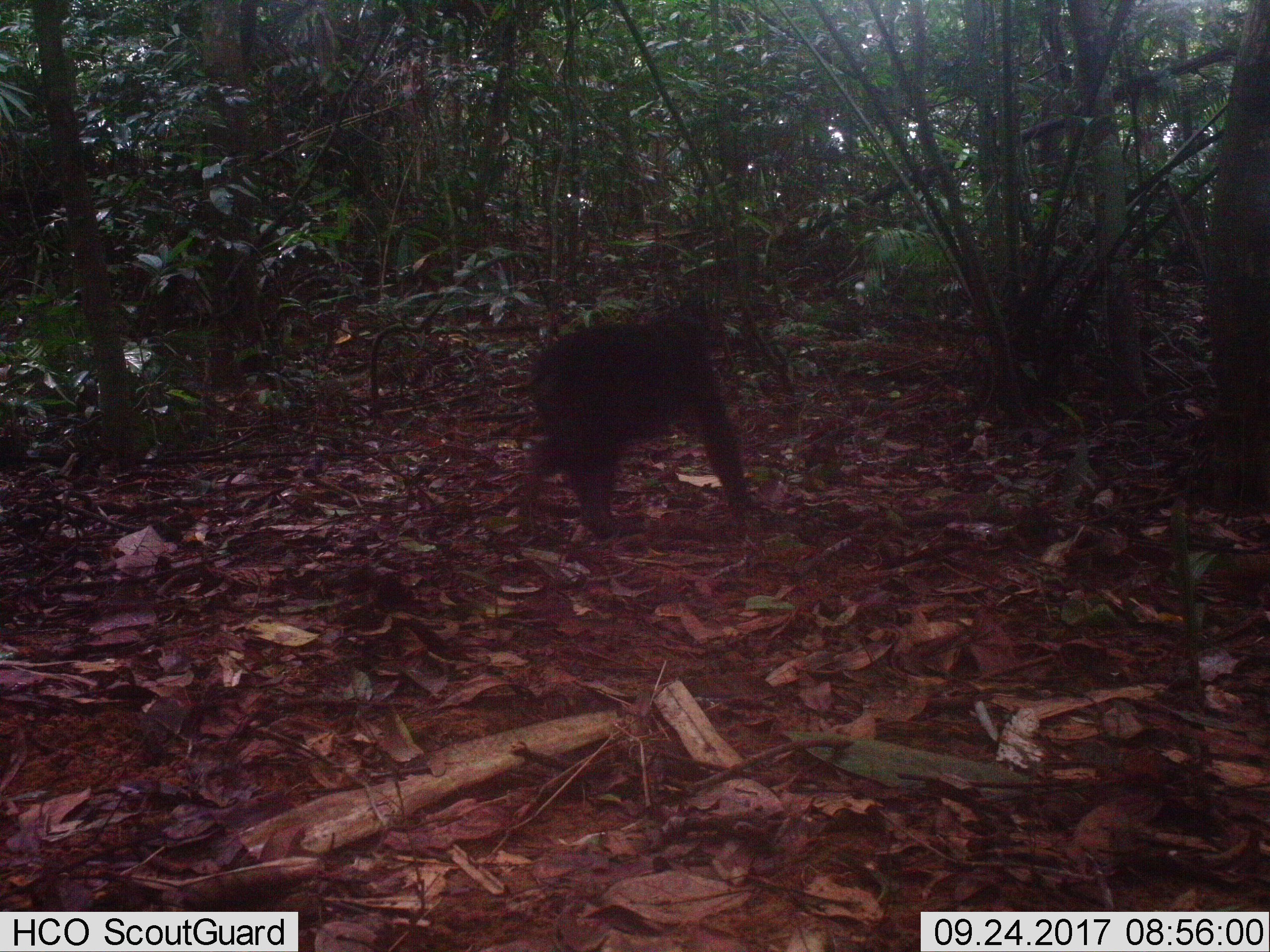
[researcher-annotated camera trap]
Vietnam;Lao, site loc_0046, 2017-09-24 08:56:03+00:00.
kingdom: Animalia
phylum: Chordata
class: Mammalia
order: Primates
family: Cercopithecidae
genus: Macaca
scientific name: Macaca arctoides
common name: stump-tailed macaque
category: stump tailed macaque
Stump tailed macaque (stump-tailed macaque) (Macaca arctoides). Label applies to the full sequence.